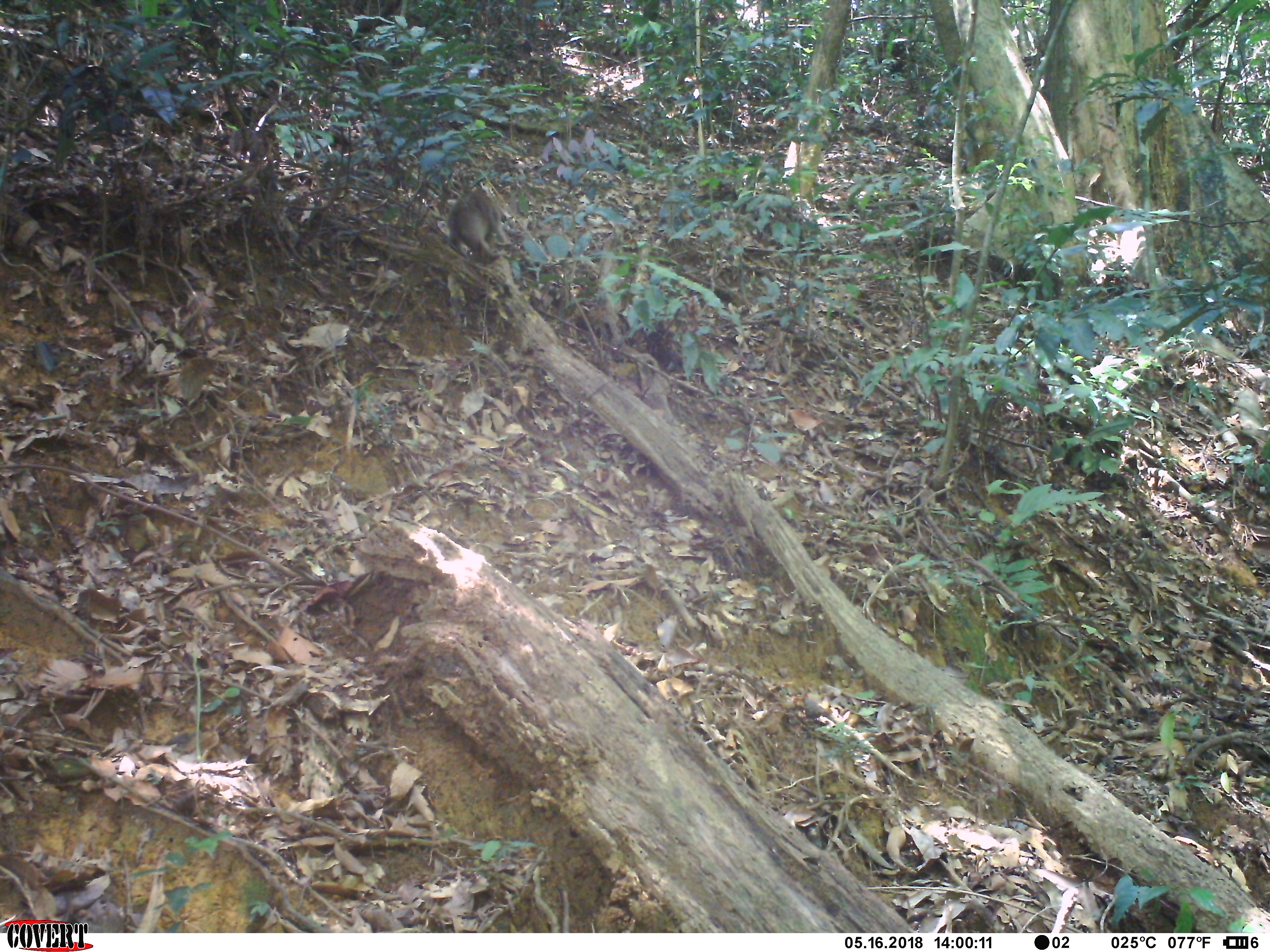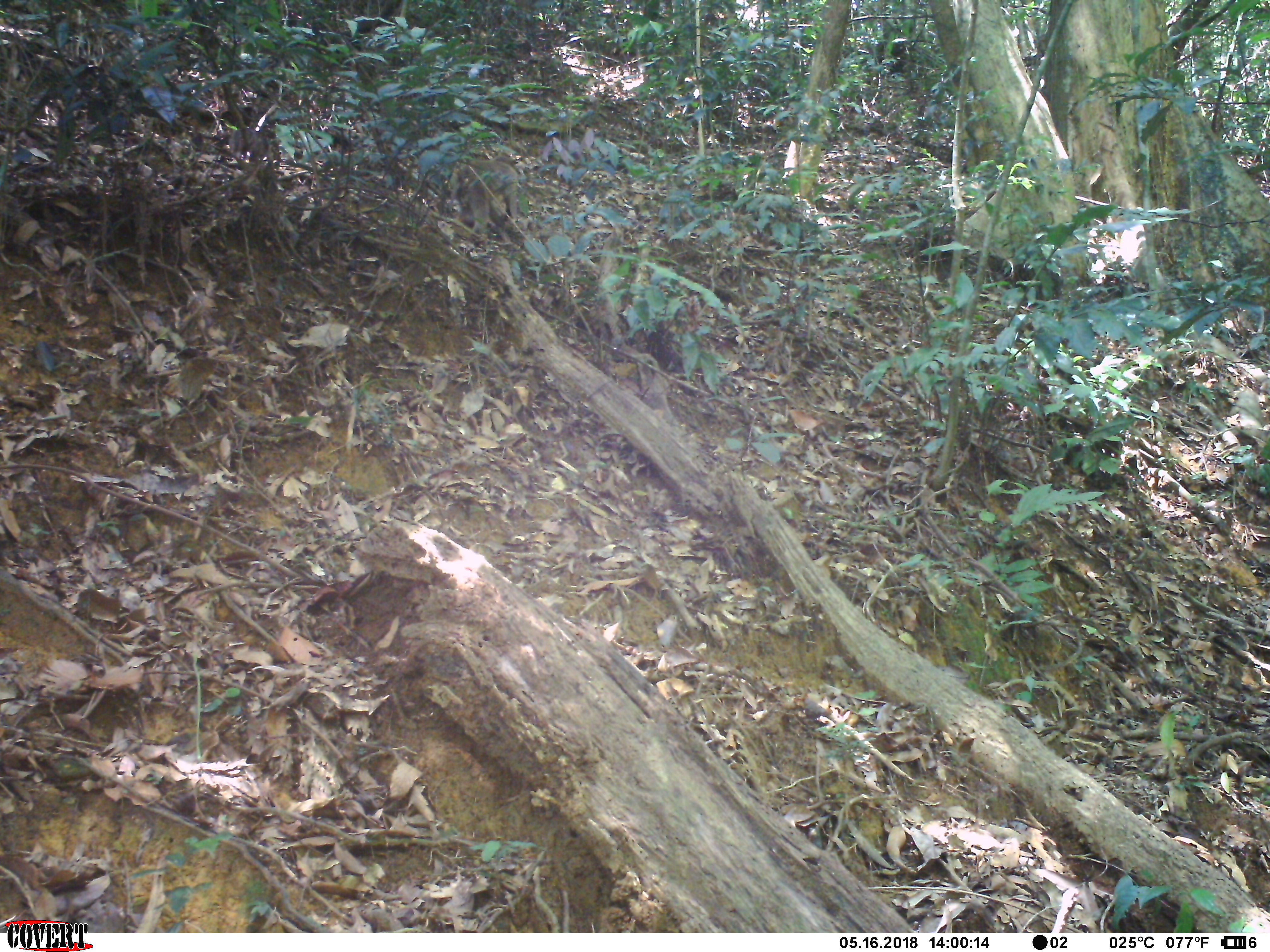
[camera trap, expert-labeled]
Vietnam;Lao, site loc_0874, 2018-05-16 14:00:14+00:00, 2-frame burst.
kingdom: Animalia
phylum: Chordata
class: Mammalia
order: Primates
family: Cercopithecidae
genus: Macaca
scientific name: Macaca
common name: macaque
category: macaque not stump tailed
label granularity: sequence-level